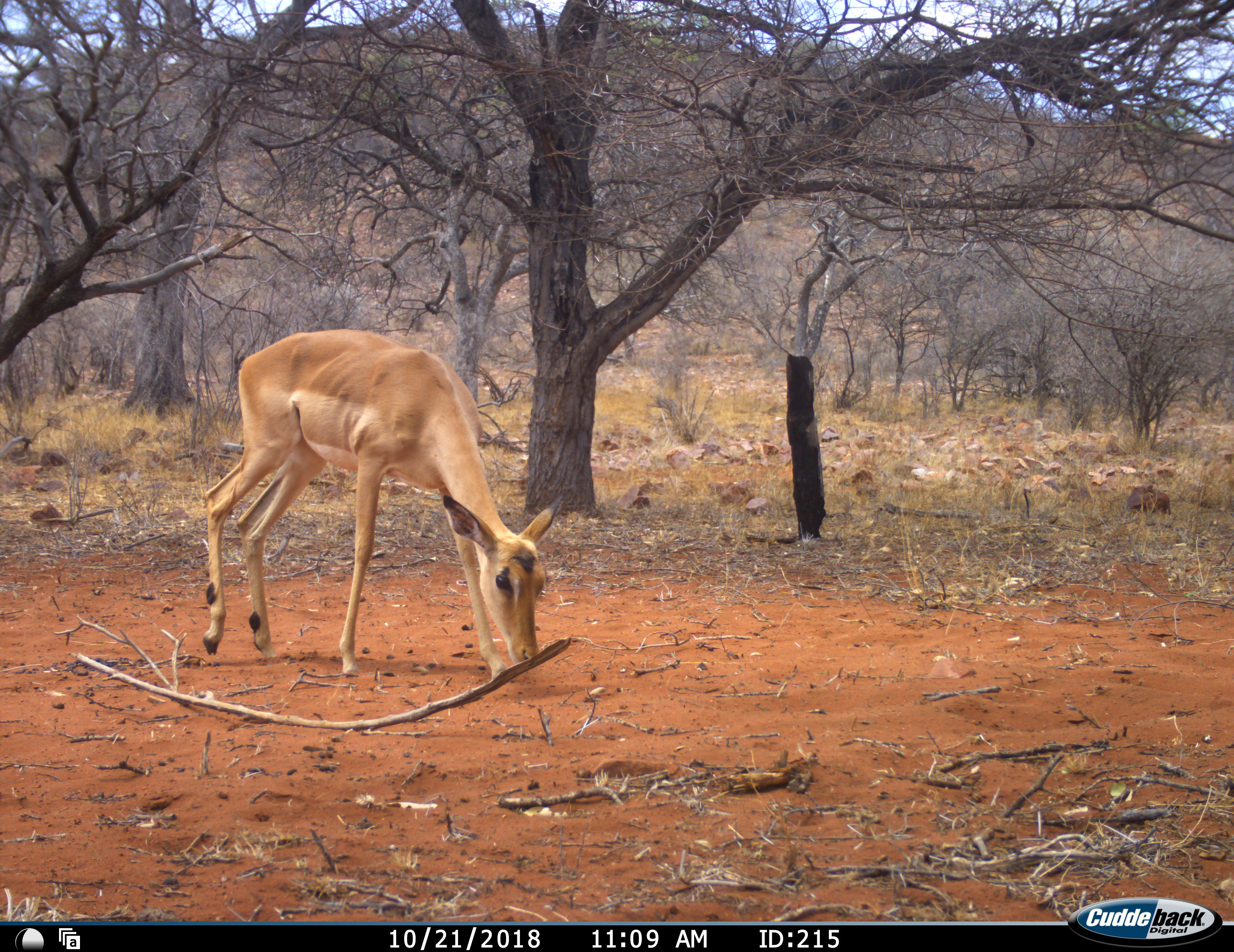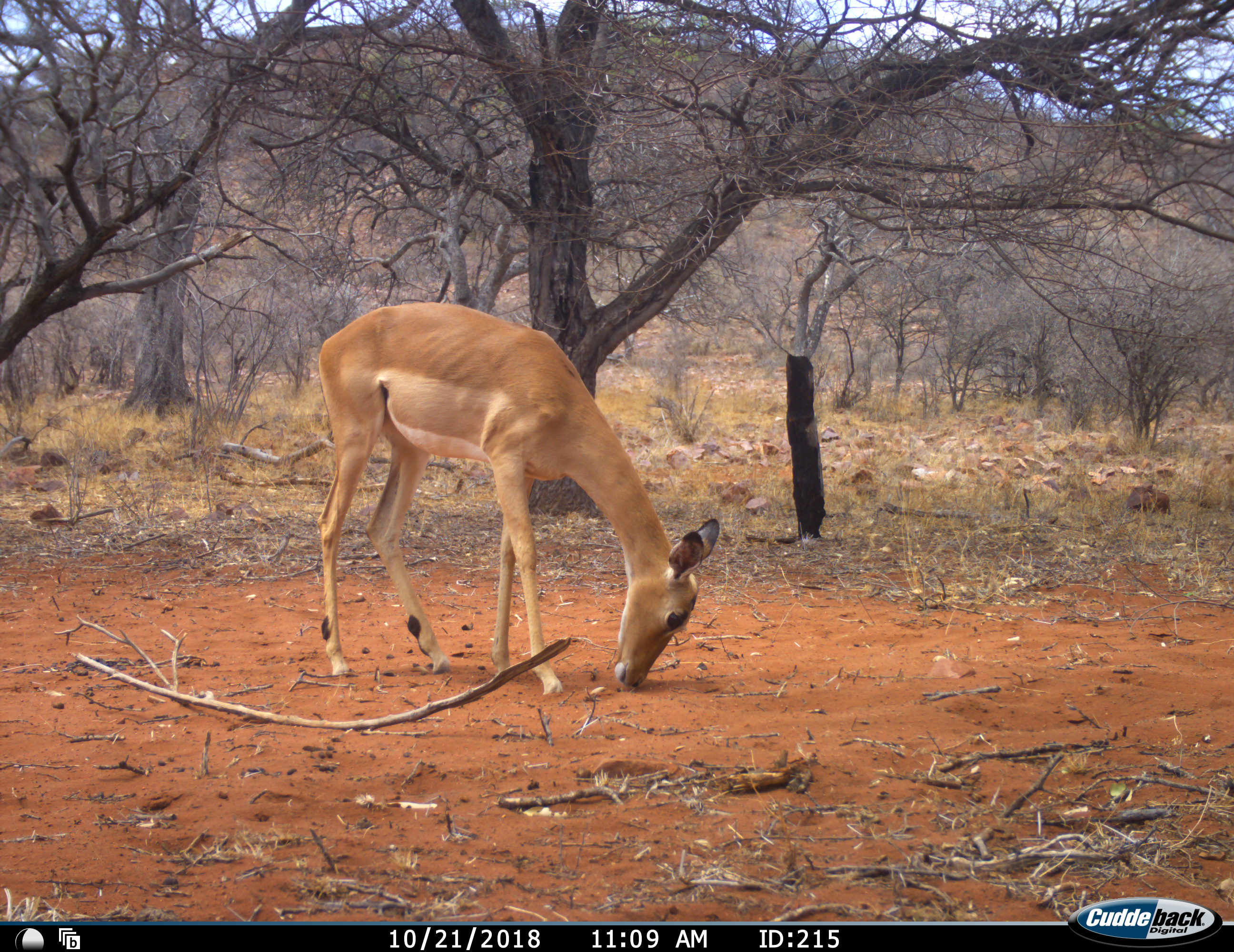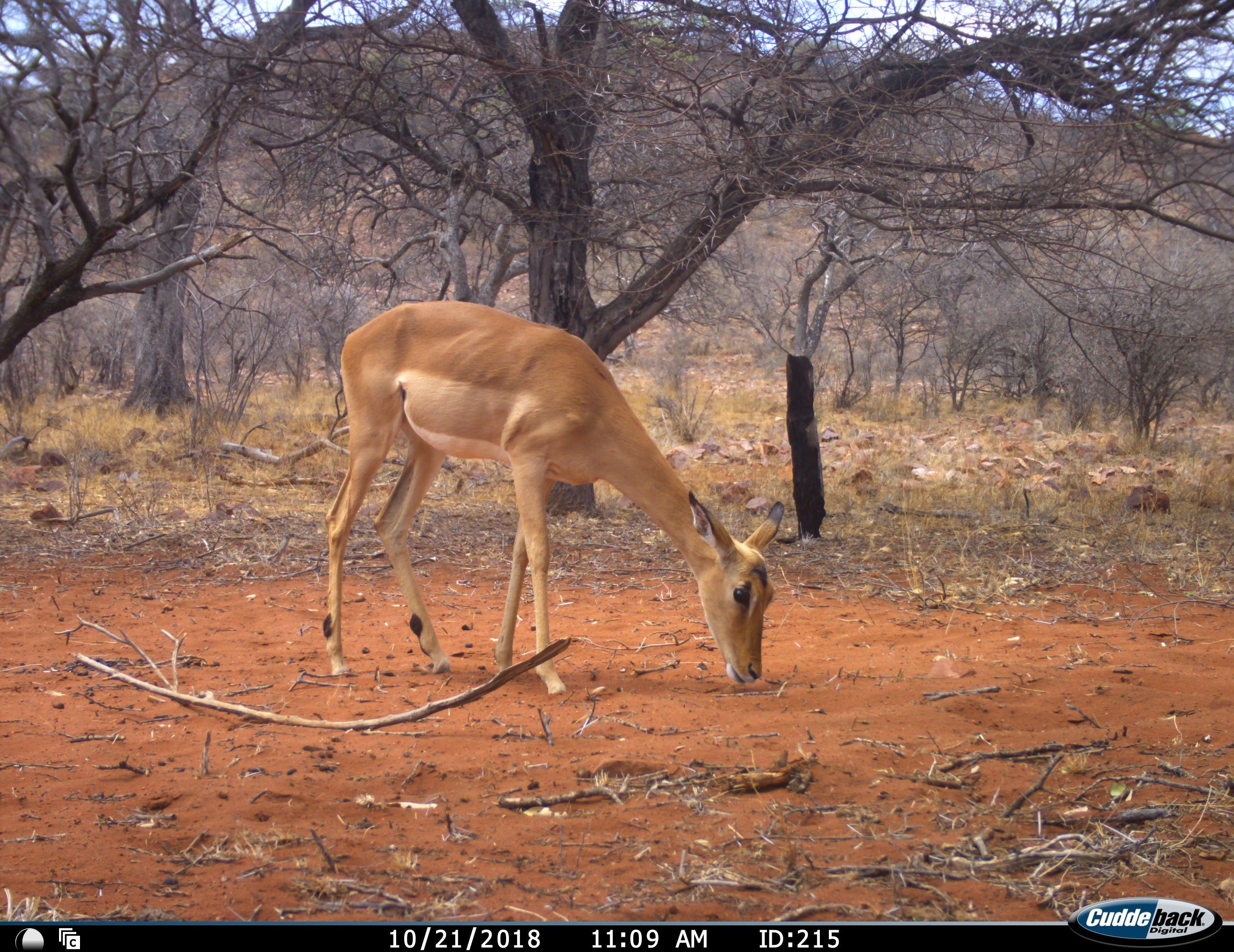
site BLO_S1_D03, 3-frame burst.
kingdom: Animalia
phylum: Chordata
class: Mammalia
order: Artiodactyla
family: Bovidae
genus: Aepyceros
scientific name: Aepyceros melampus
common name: impala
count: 1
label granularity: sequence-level